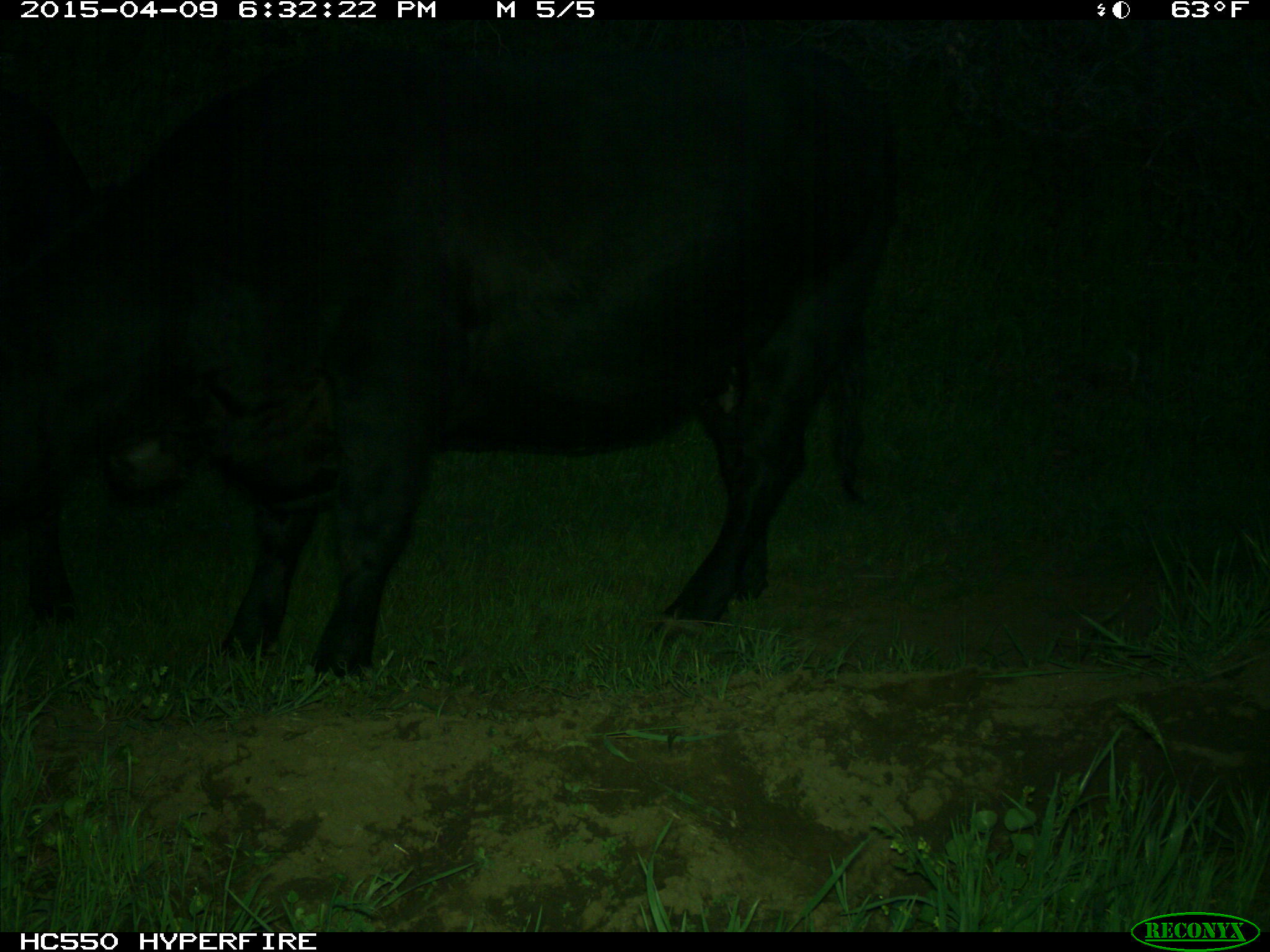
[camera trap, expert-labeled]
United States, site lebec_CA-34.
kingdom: Animalia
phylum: Chordata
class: Mammalia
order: Artiodactyla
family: Bovidae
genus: Bos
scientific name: Bos taurus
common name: domestic cow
Bos taurus (domestic cow).